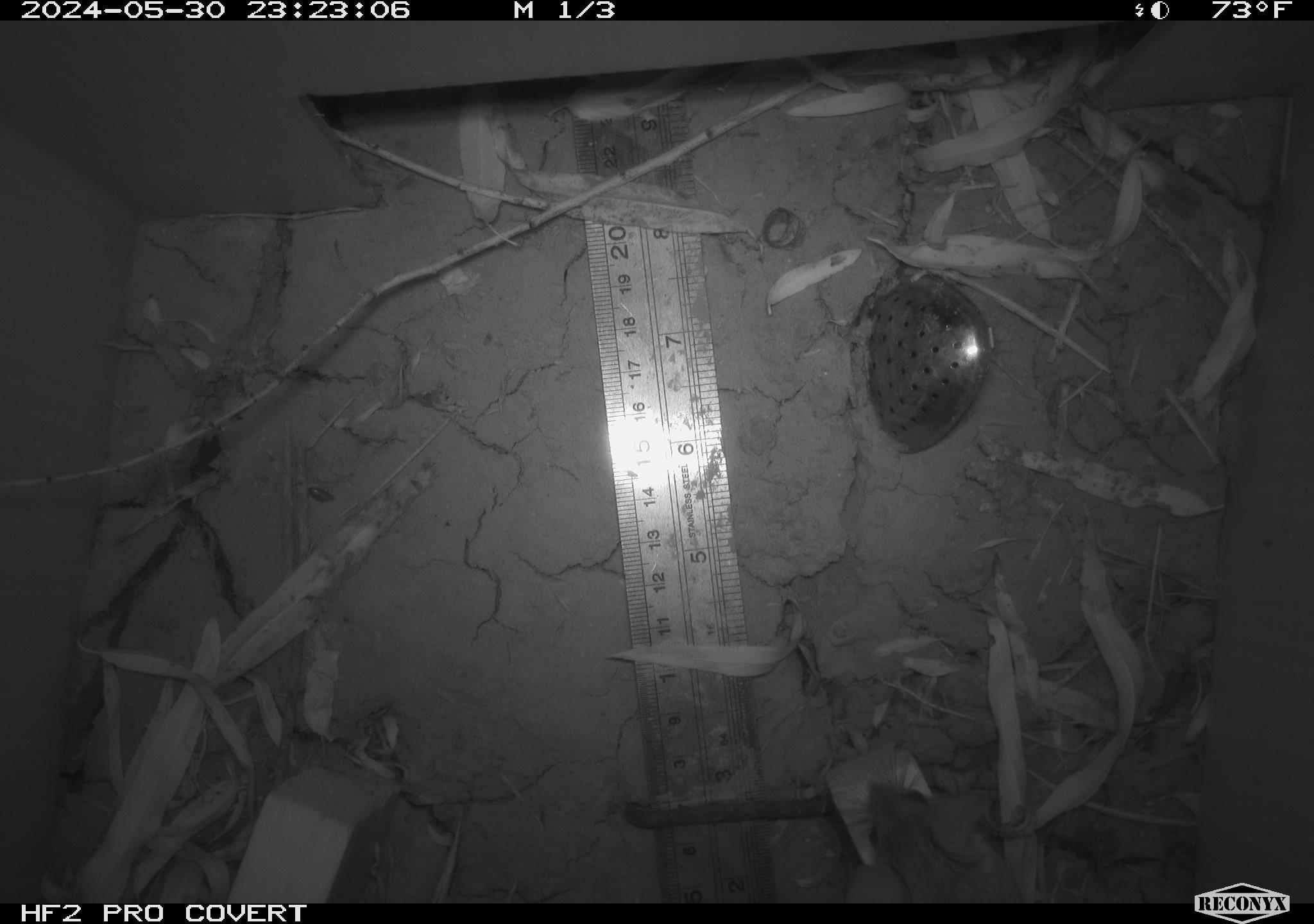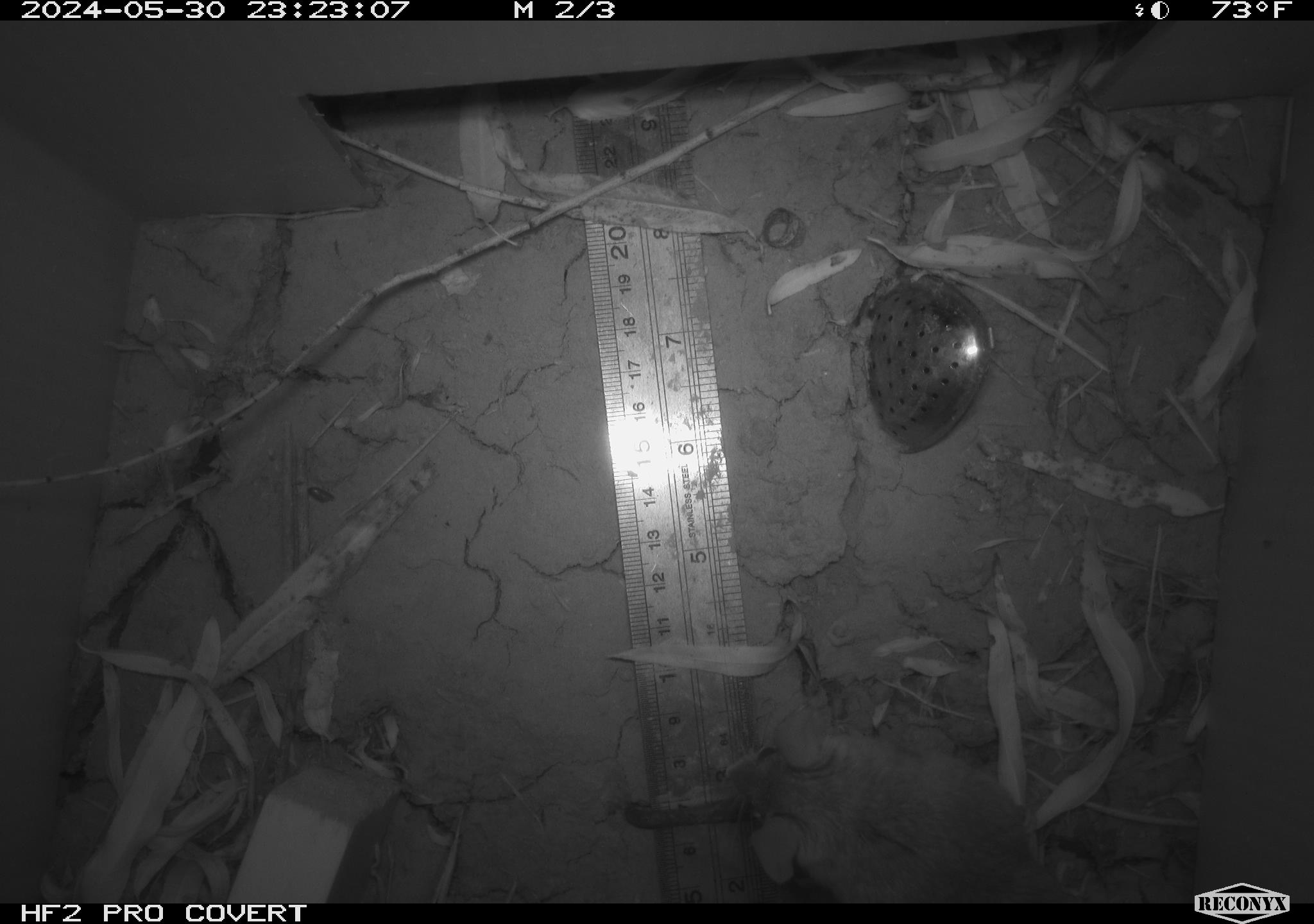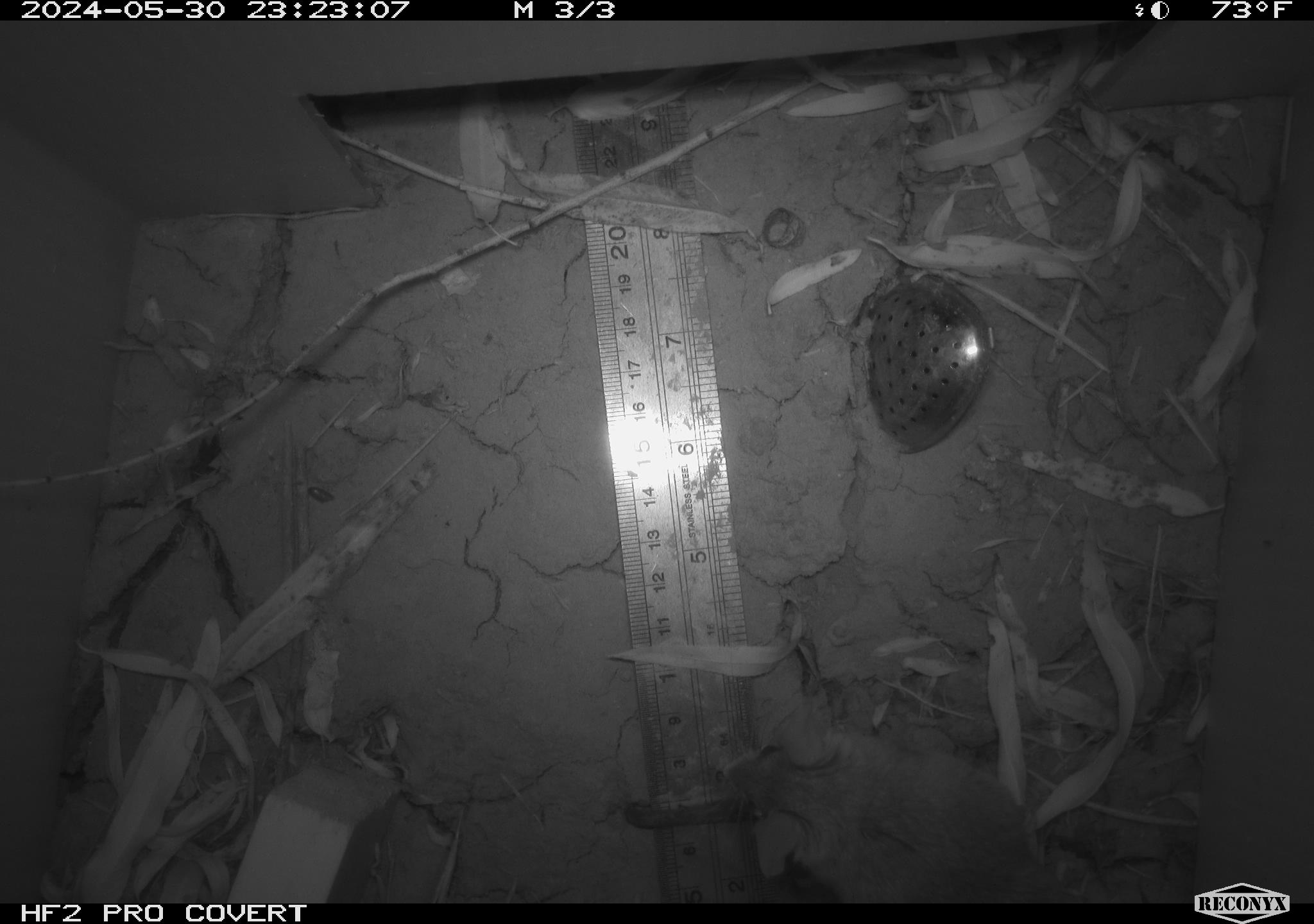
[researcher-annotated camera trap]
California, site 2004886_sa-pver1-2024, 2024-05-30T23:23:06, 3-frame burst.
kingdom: Animalia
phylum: Chordata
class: Mammalia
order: Rodentia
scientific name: Rodentia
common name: mouse species